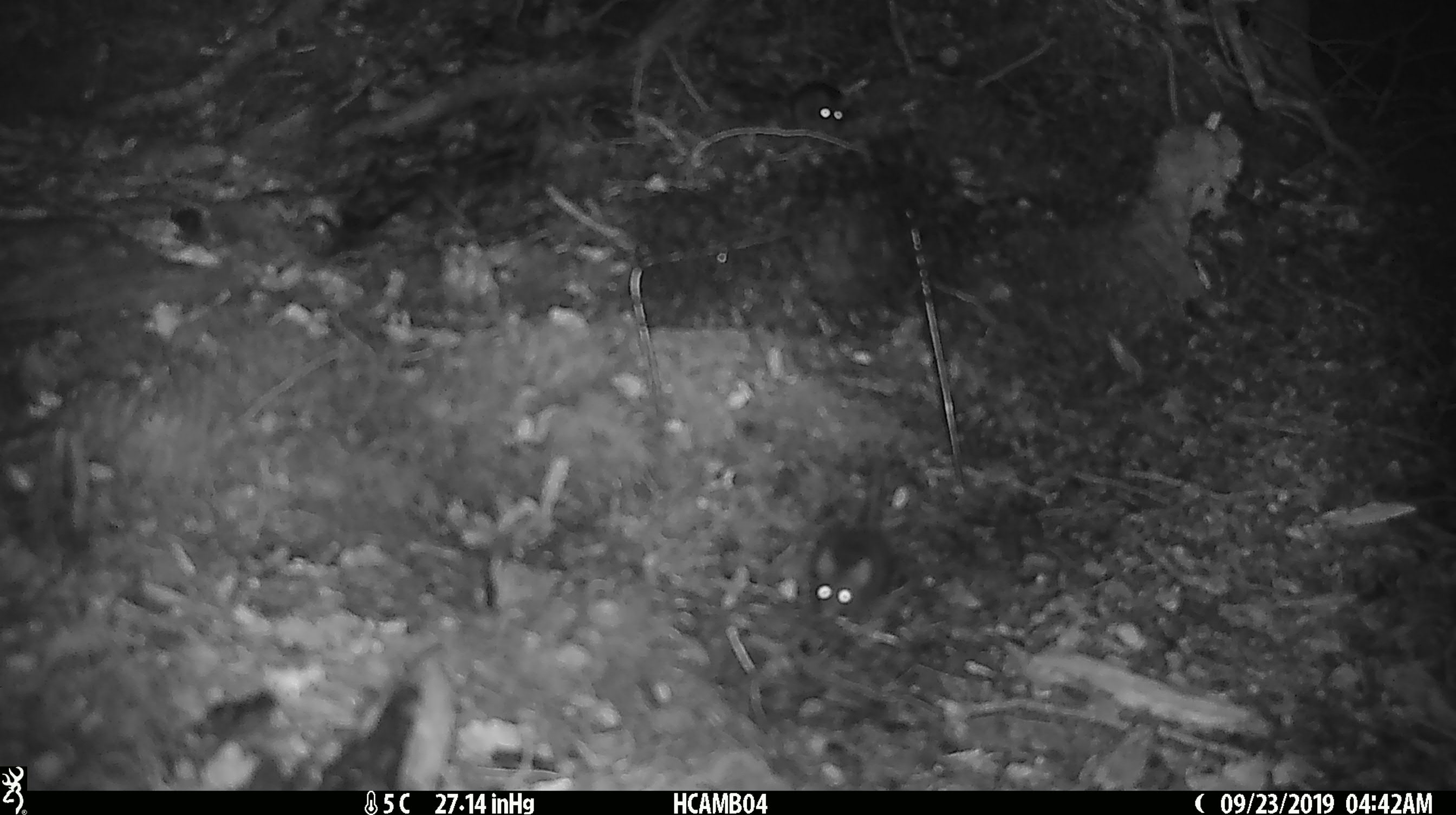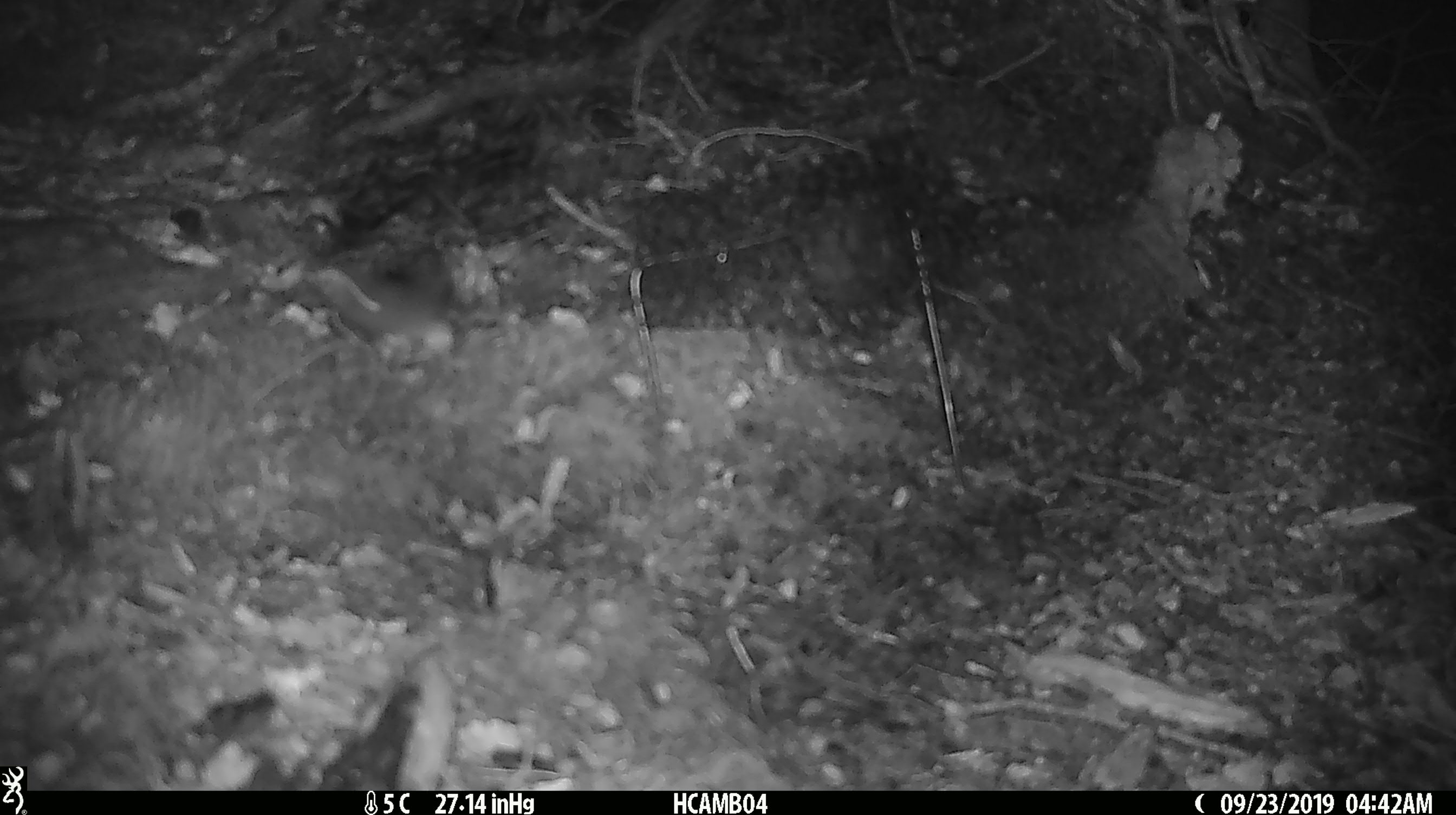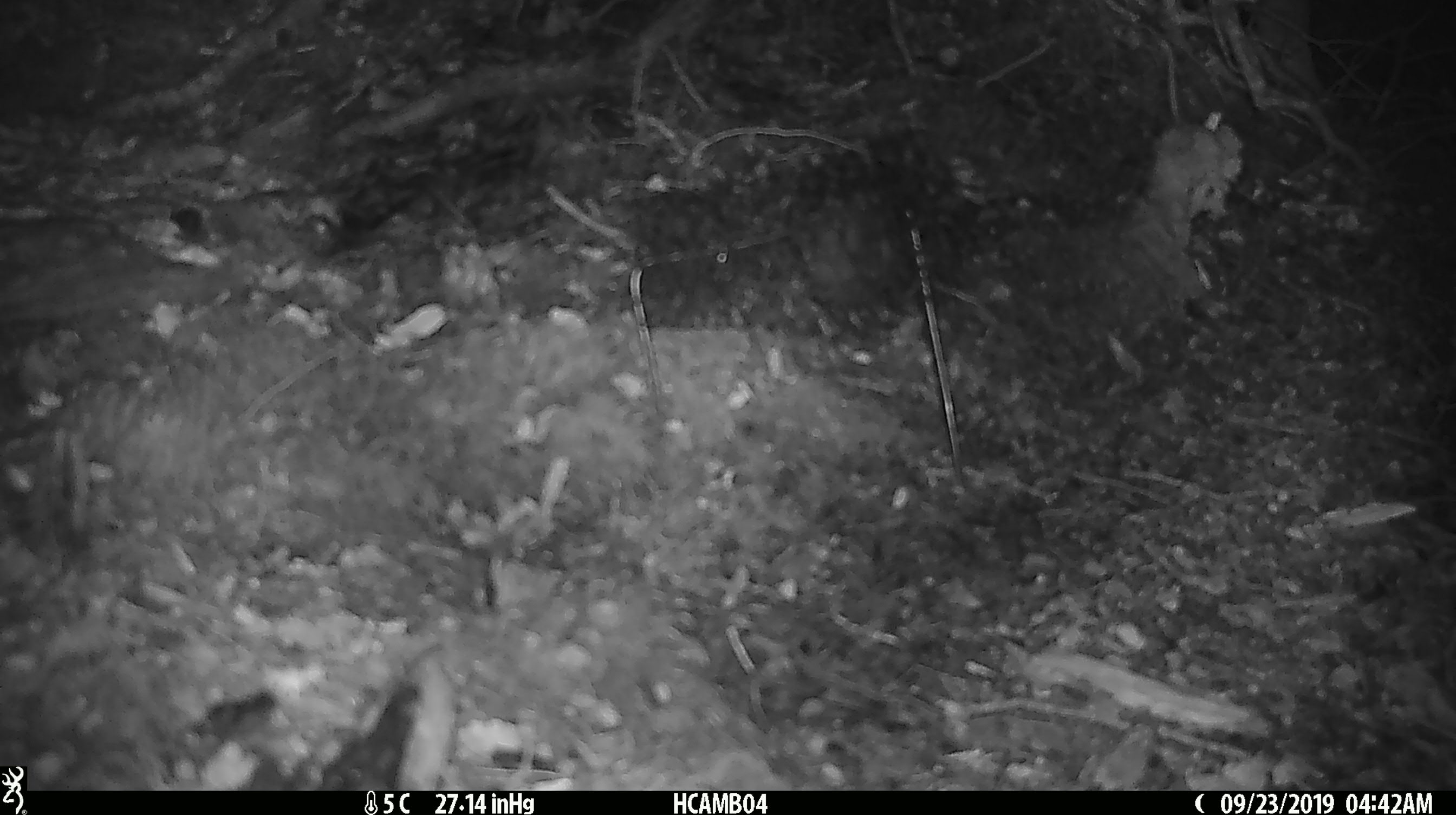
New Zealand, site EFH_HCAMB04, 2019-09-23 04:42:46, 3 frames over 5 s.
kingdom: Animalia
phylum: Chordata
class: Mammalia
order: Rodentia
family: Muridae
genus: Mus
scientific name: Mus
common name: mouse